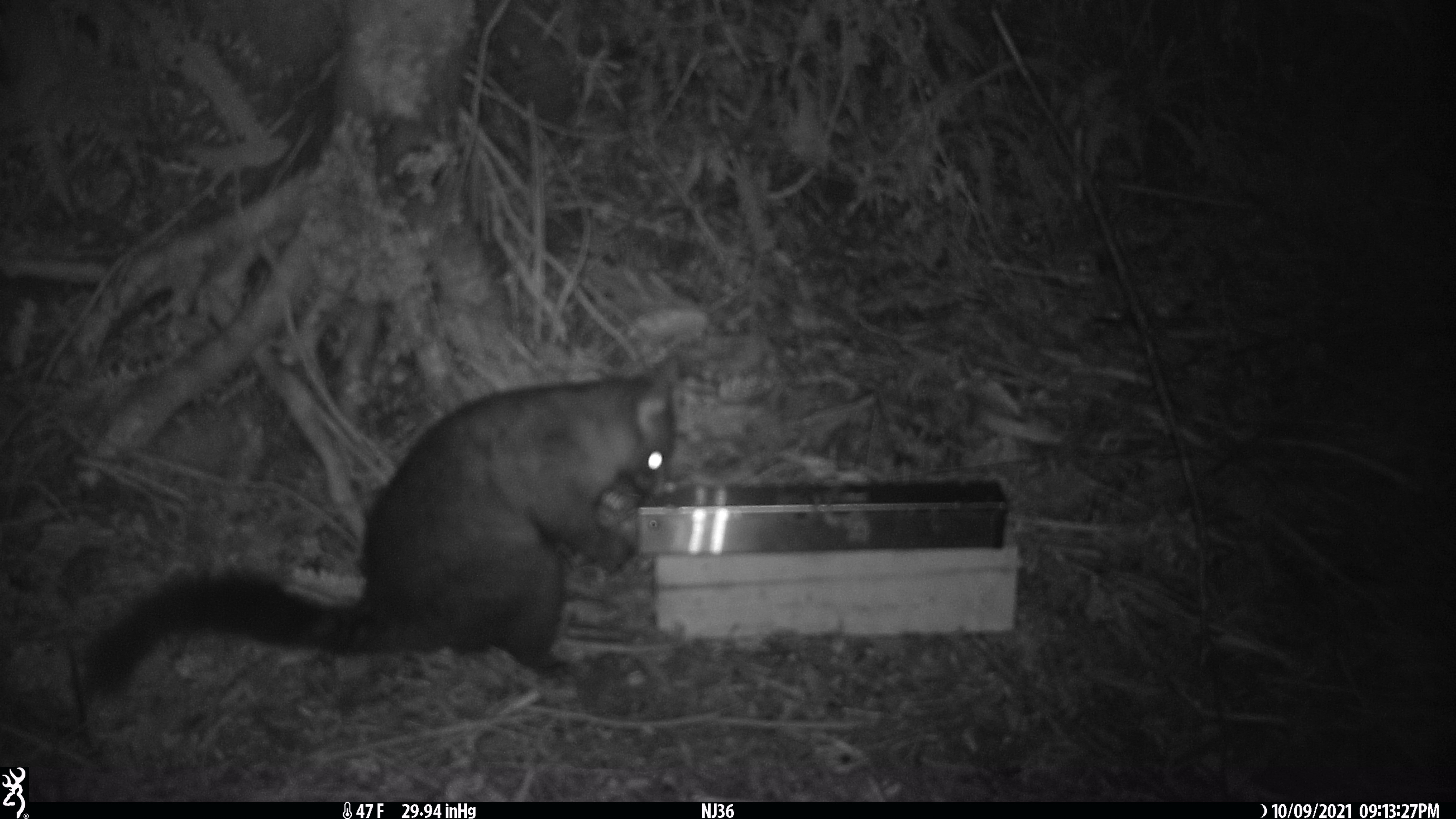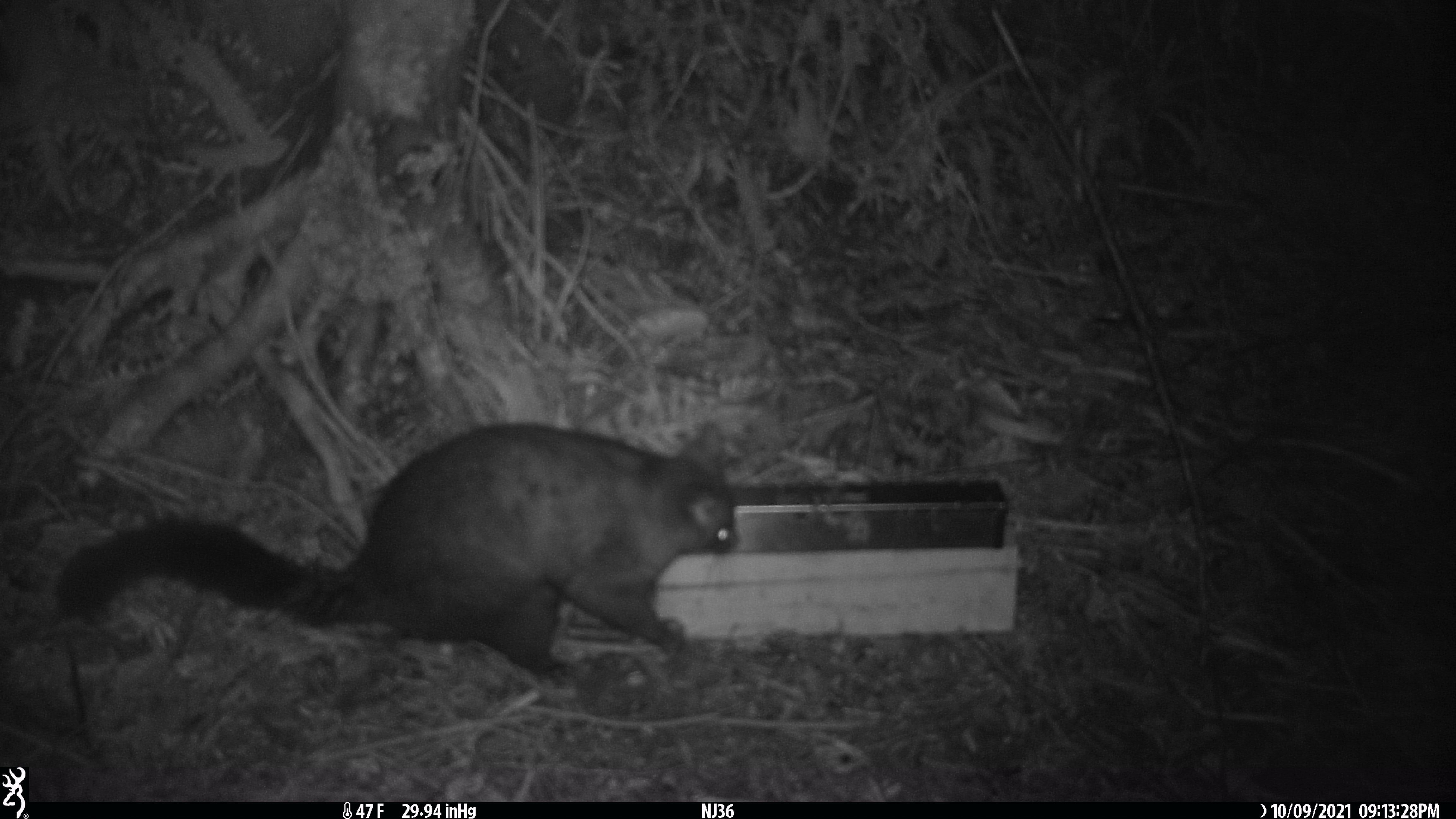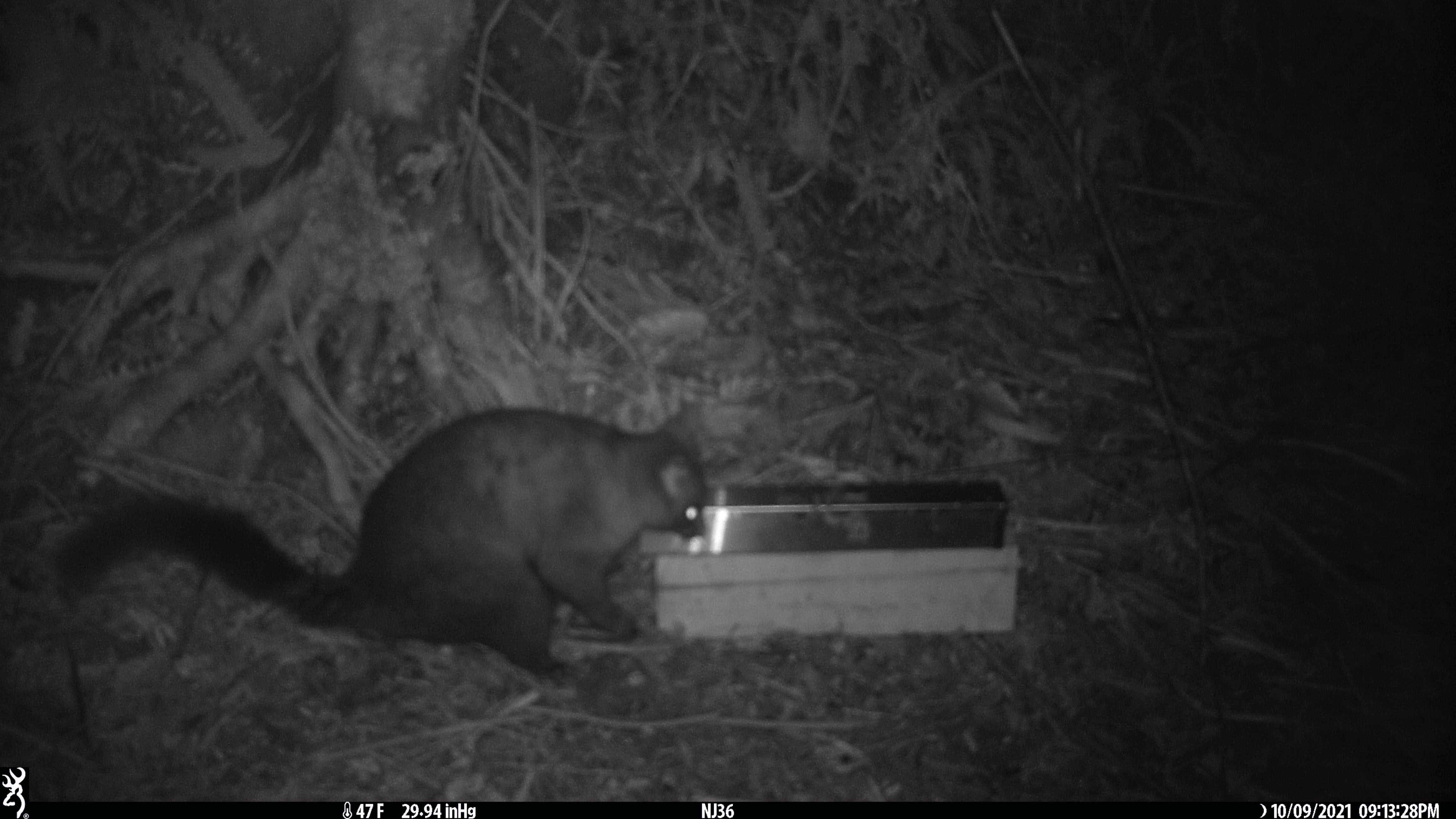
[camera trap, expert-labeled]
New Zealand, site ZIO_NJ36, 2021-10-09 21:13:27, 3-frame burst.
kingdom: Animalia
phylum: Chordata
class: Mammalia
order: Diprotodontia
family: Phalangeridae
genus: Trichosurus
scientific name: Trichosurus vulpecula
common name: common brushtail possum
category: possum